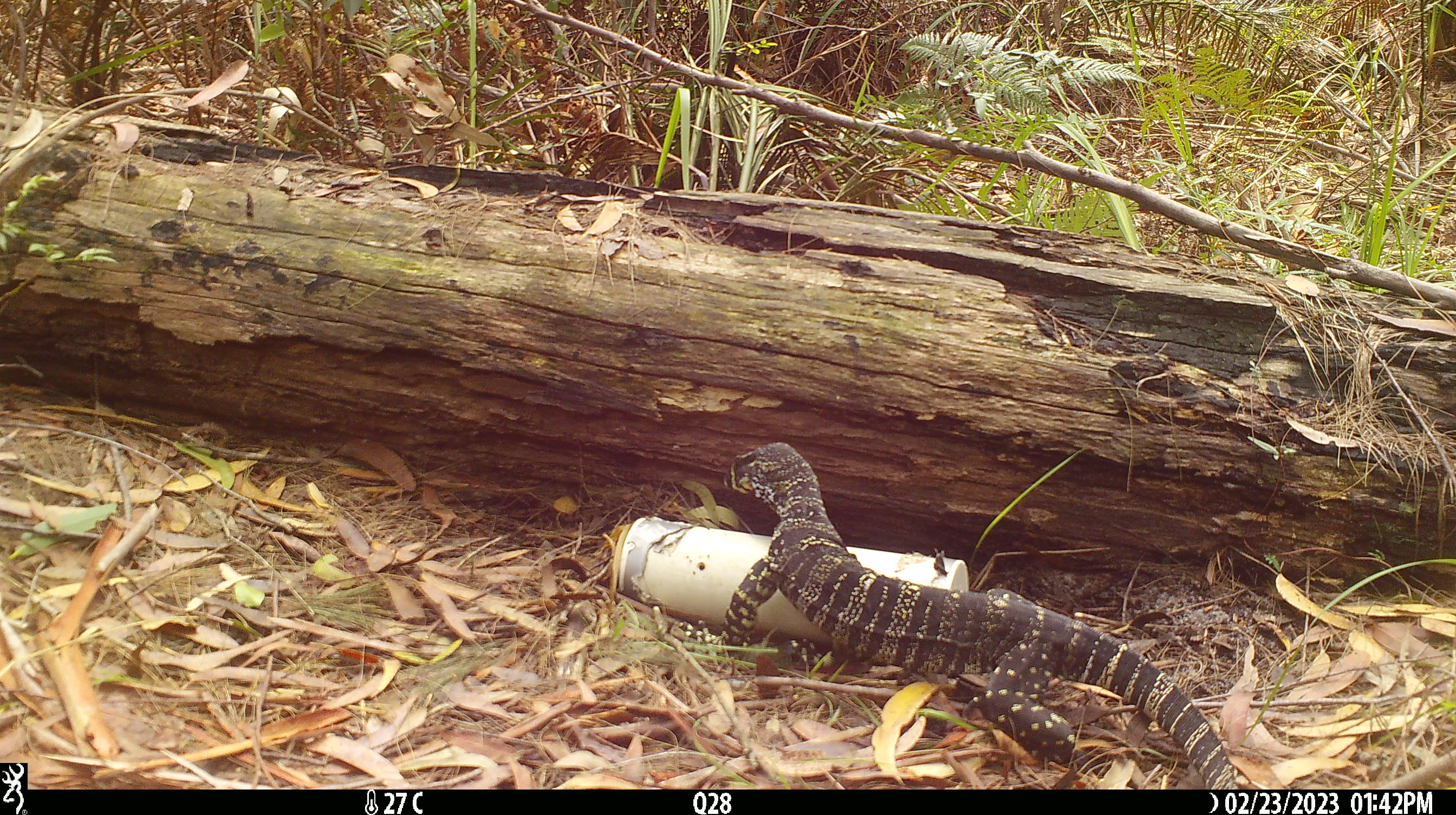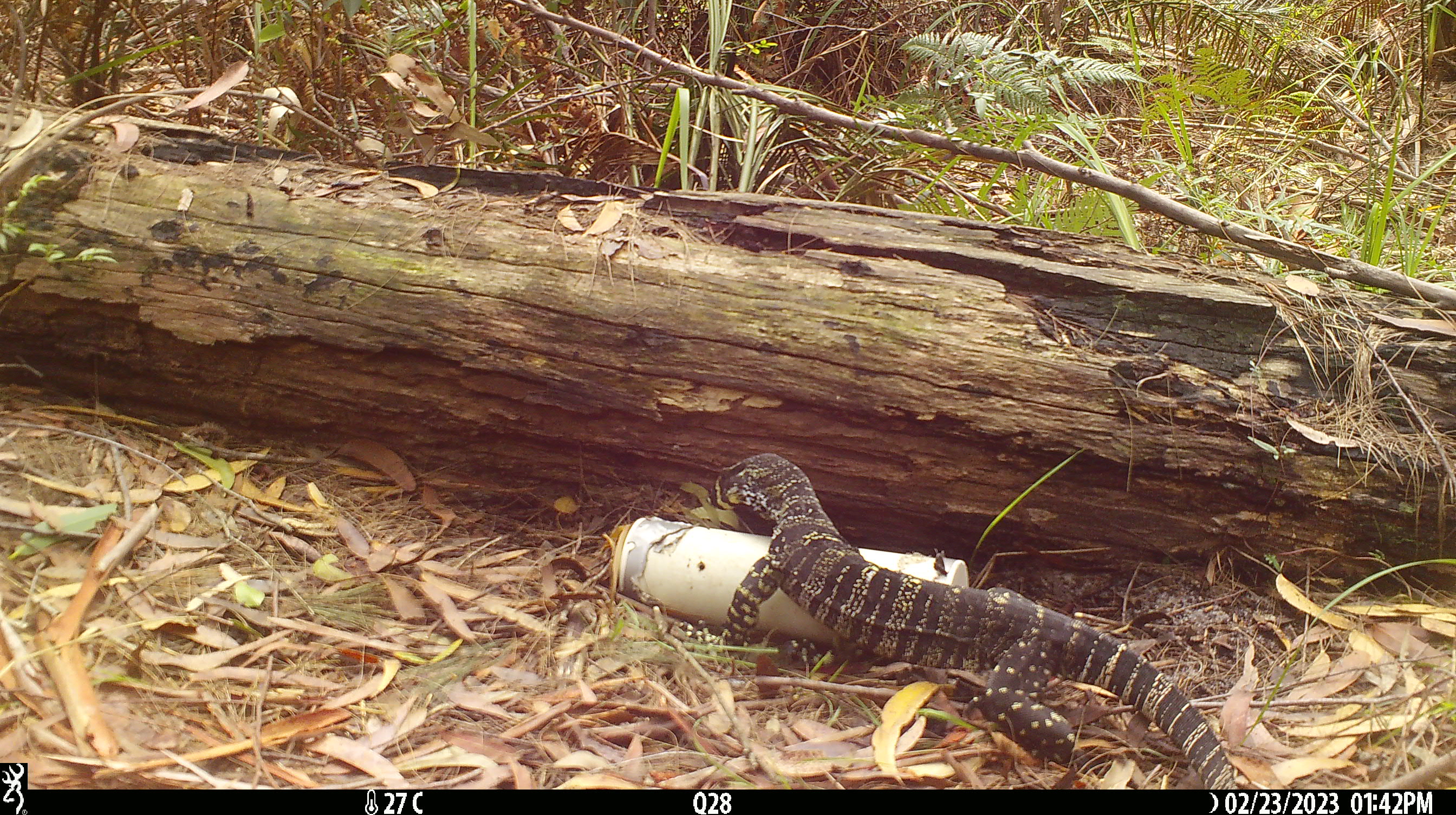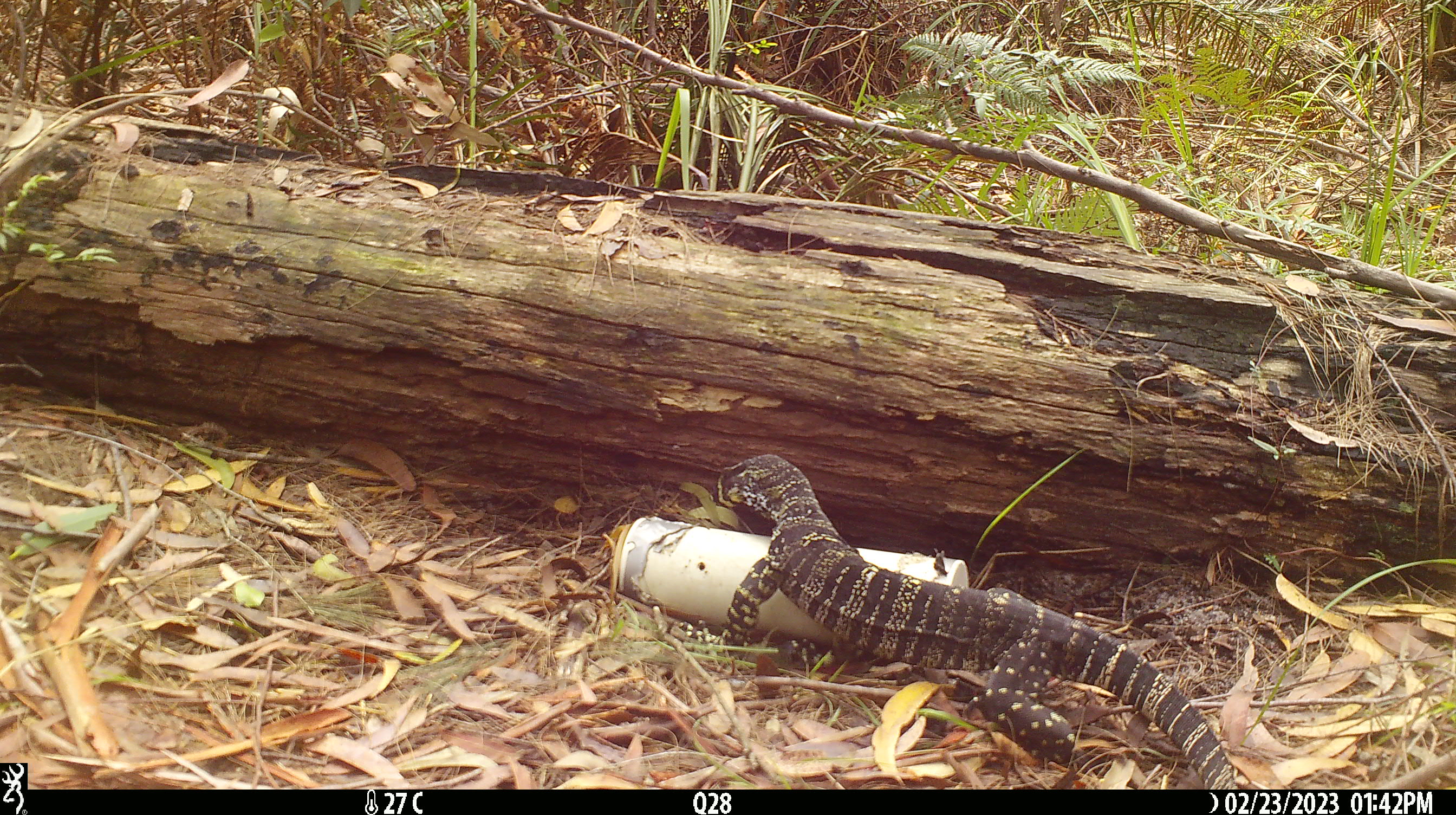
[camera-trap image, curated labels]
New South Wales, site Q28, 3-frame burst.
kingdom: Animalia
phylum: Chordata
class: Reptilia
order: Squamata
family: Varanidae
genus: Varanus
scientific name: Varanus varius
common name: lace monitor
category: goanna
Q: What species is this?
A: Goanna (lace monitor) (Varanus varius).